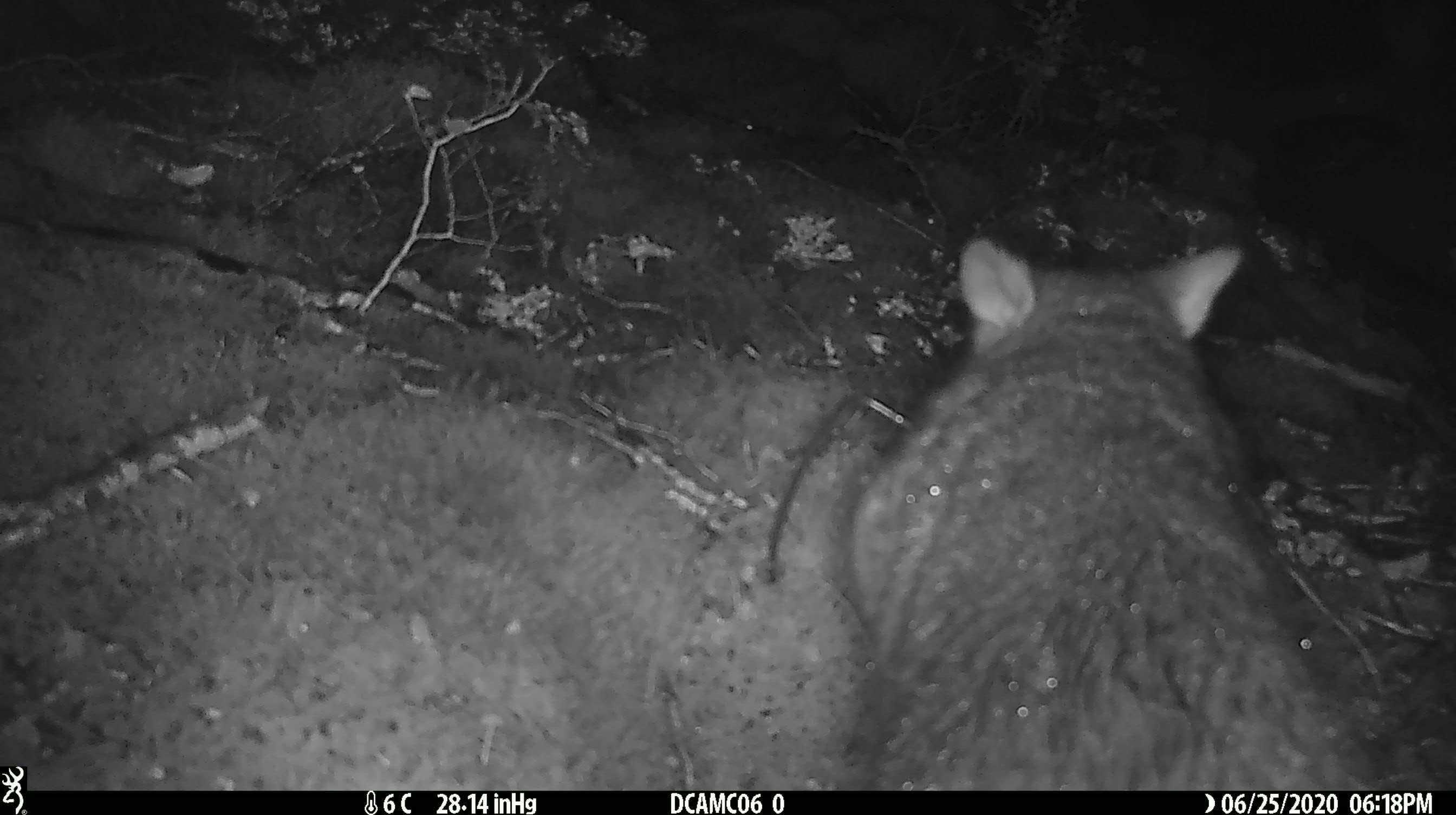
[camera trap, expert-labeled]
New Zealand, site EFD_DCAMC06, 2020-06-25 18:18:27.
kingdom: Animalia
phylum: Chordata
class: Mammalia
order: Diprotodontia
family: Phalangeridae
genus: Trichosurus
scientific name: Trichosurus vulpecula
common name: common brushtail possum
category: possum